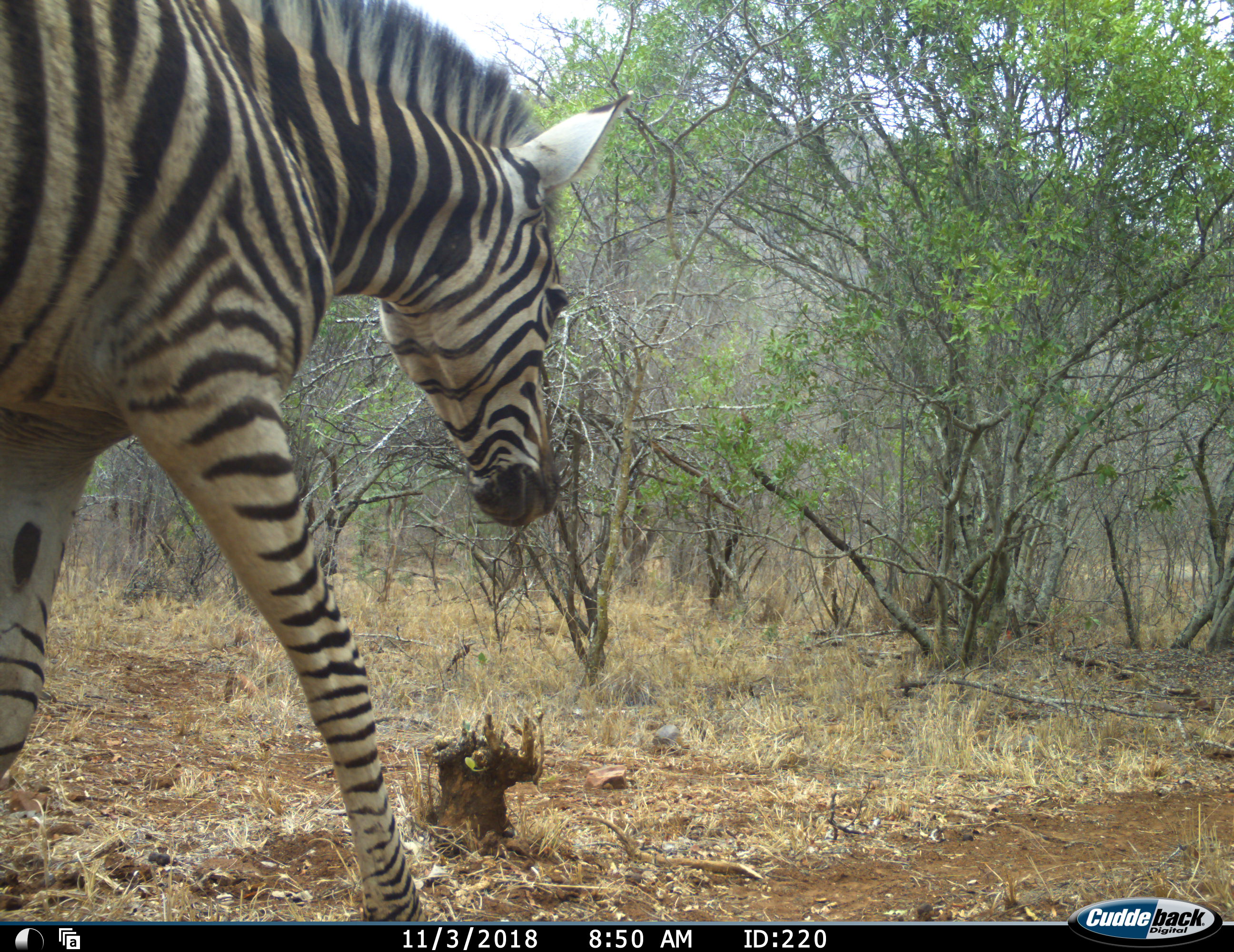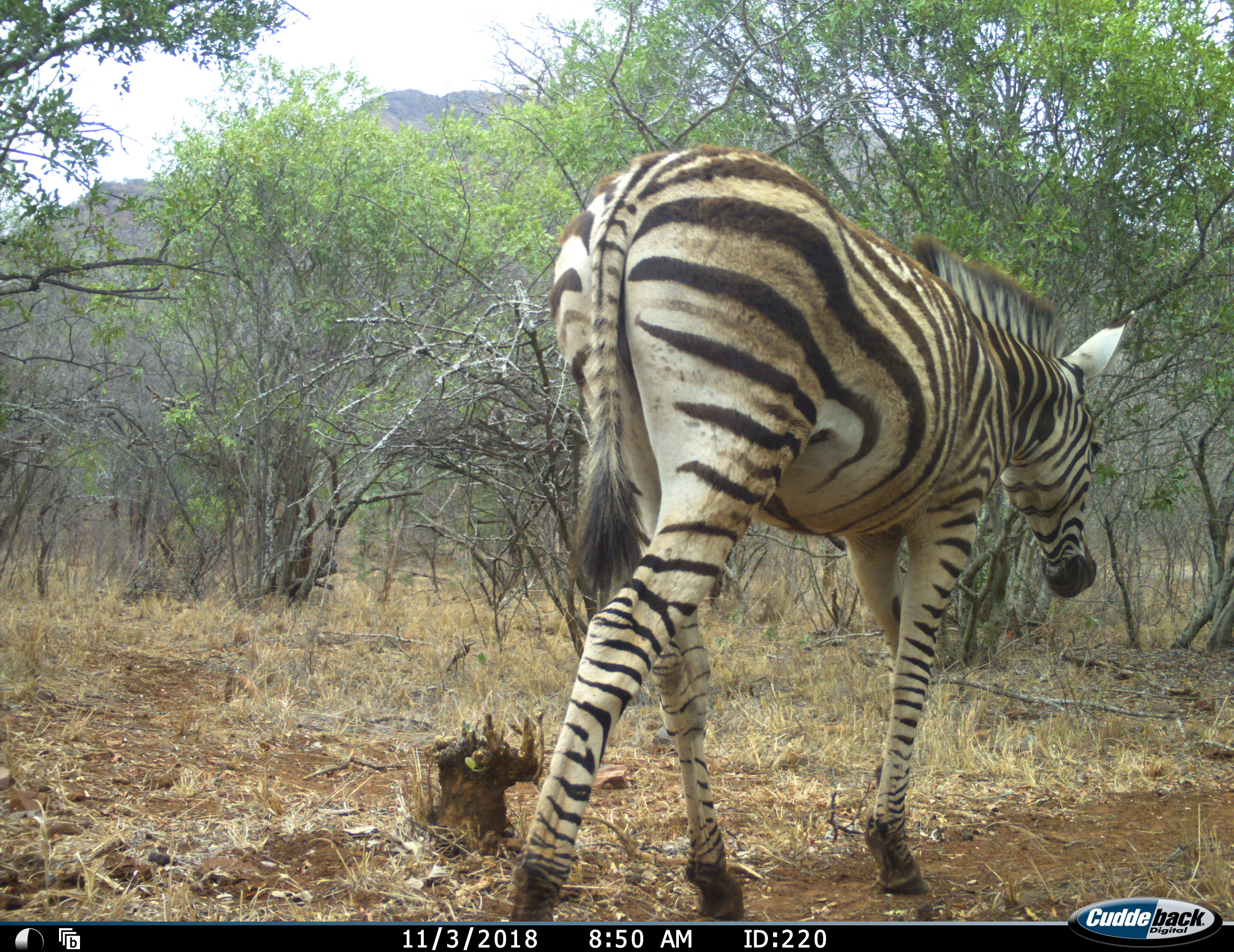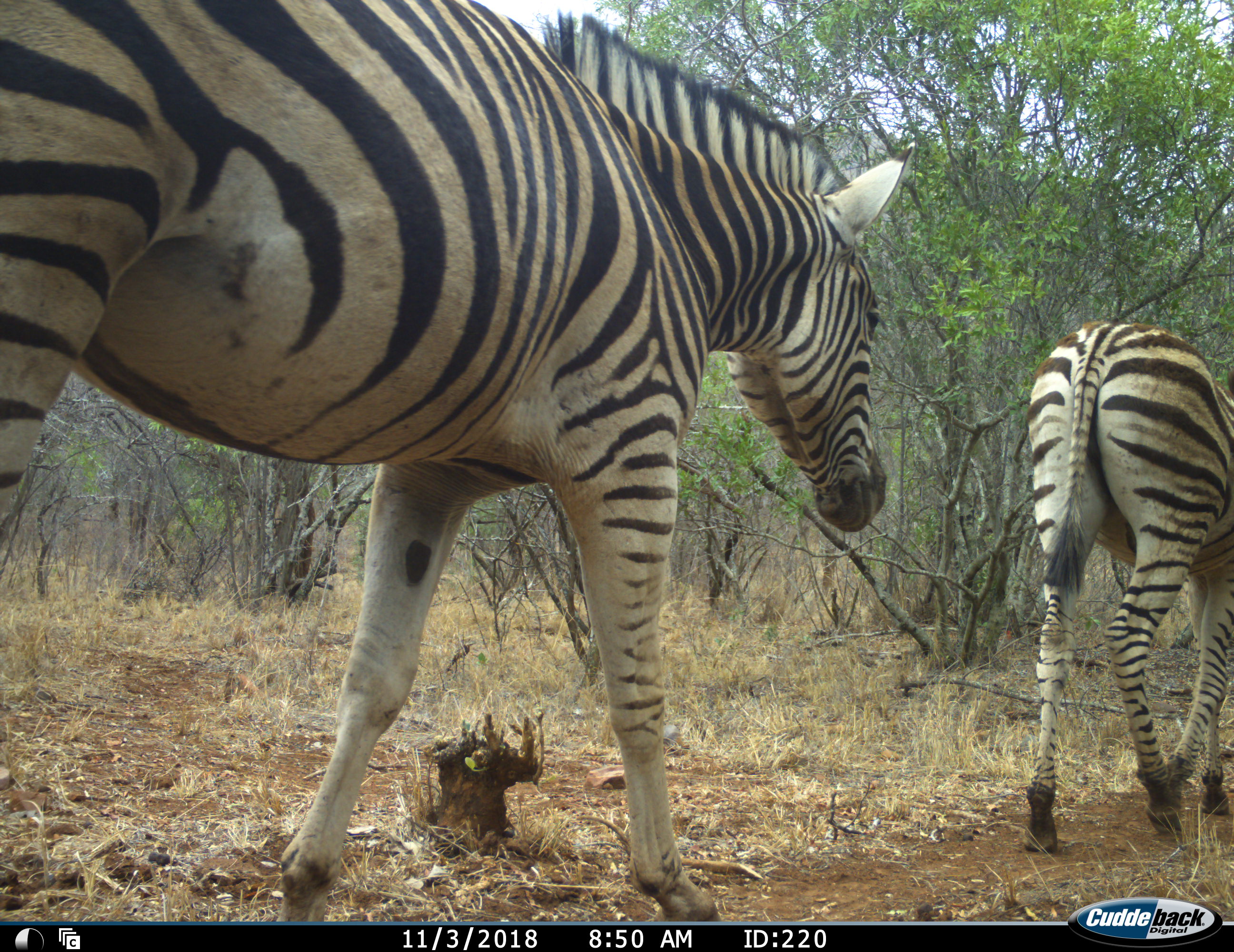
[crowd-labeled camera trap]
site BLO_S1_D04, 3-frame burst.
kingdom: Animalia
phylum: Chordata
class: Mammalia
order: Perissodactyla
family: Equidae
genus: Equus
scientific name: Equus quagga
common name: plains zebra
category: zebraplains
Zebraplains (plains zebra) (Equus quagga), count 2. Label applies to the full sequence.